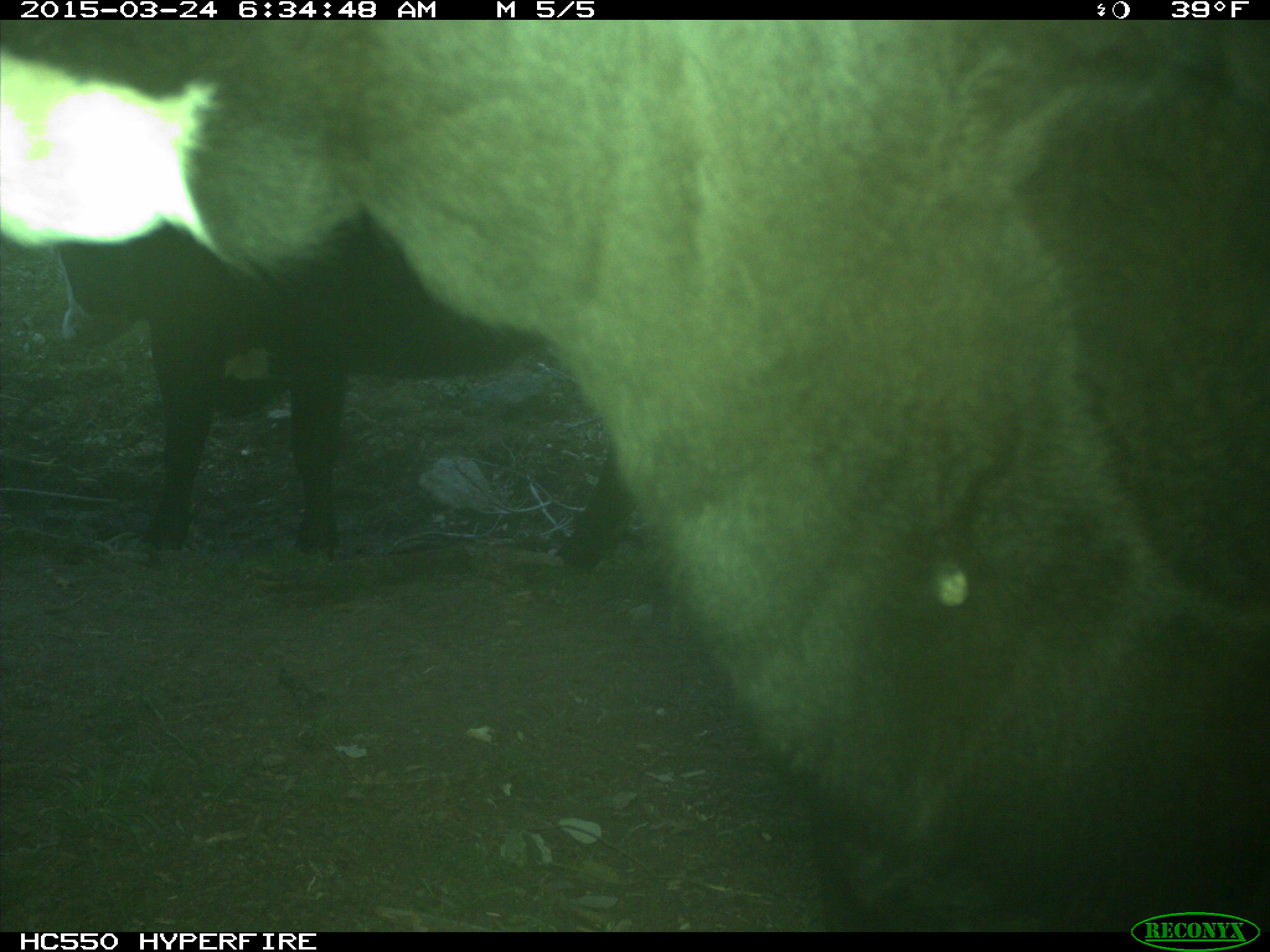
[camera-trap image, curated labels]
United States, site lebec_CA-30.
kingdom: Animalia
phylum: Chordata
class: Mammalia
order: Artiodactyla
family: Bovidae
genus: Bos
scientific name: Bos taurus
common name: domestic cow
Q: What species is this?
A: Bos taurus (domestic cow).